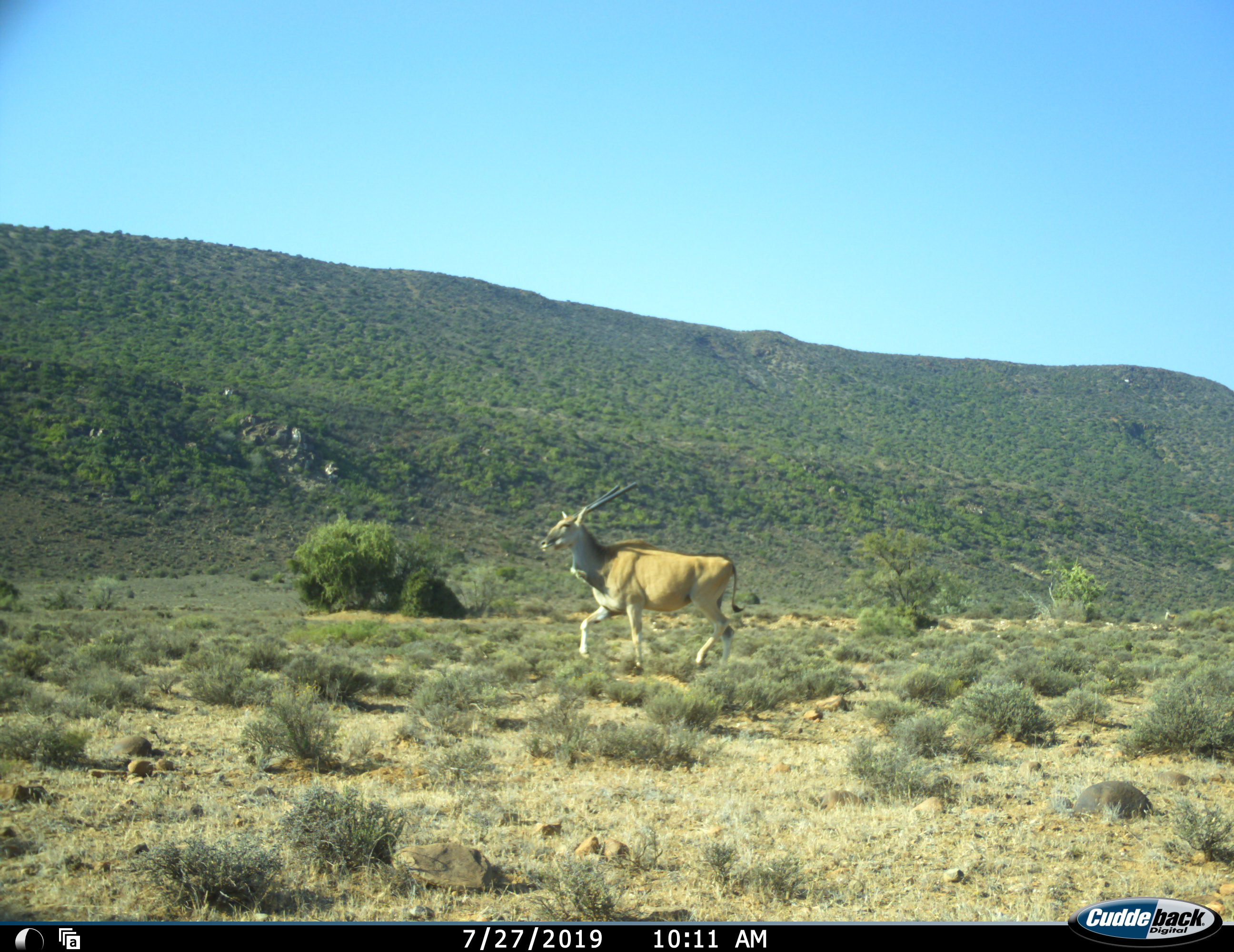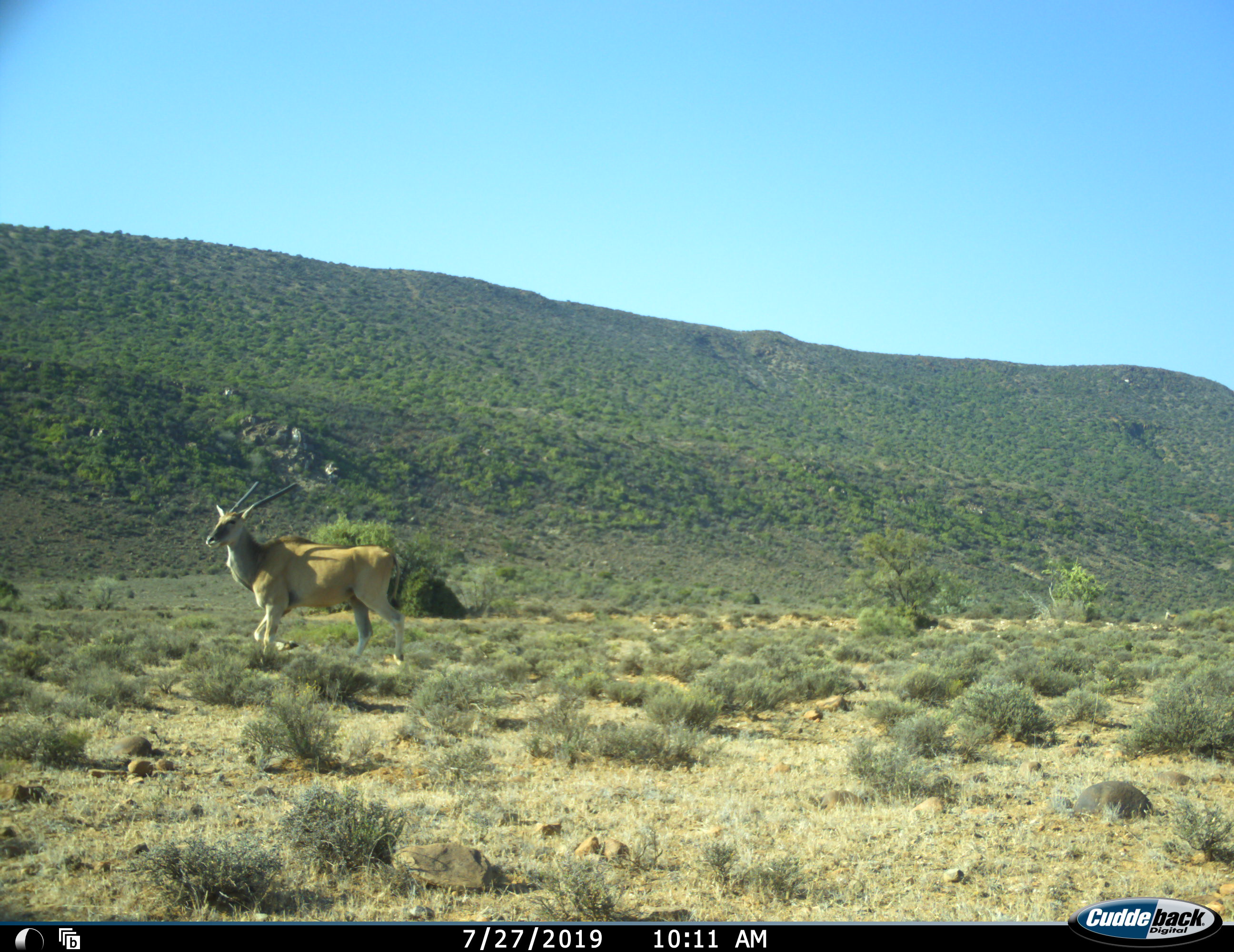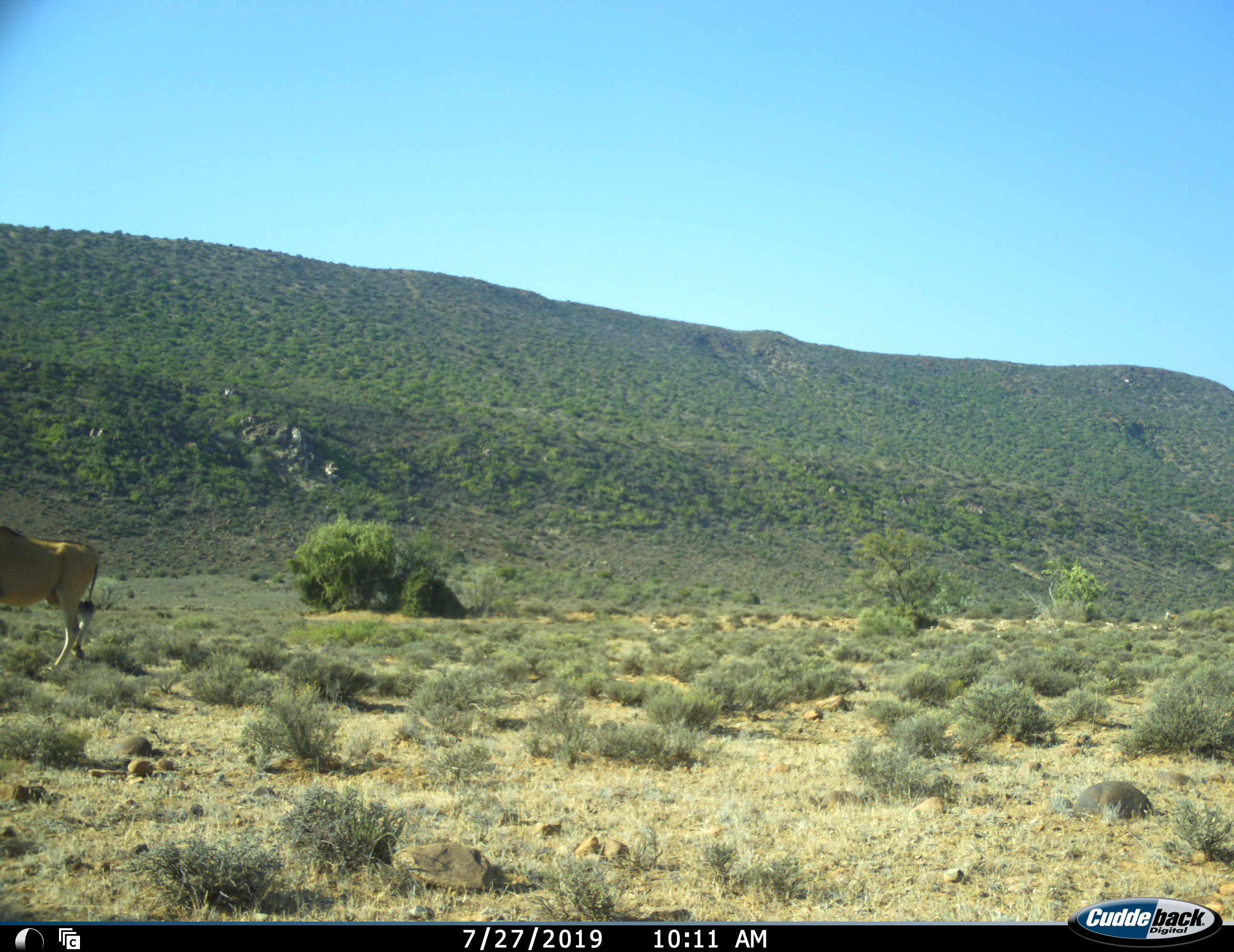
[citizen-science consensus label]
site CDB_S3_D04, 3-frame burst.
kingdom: Animalia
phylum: Chordata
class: Mammalia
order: Artiodactyla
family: Bovidae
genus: Tragelaphus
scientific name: Tragelaphus oryx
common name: eland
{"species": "eland (Tragelaphus oryx)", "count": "1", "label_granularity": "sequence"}